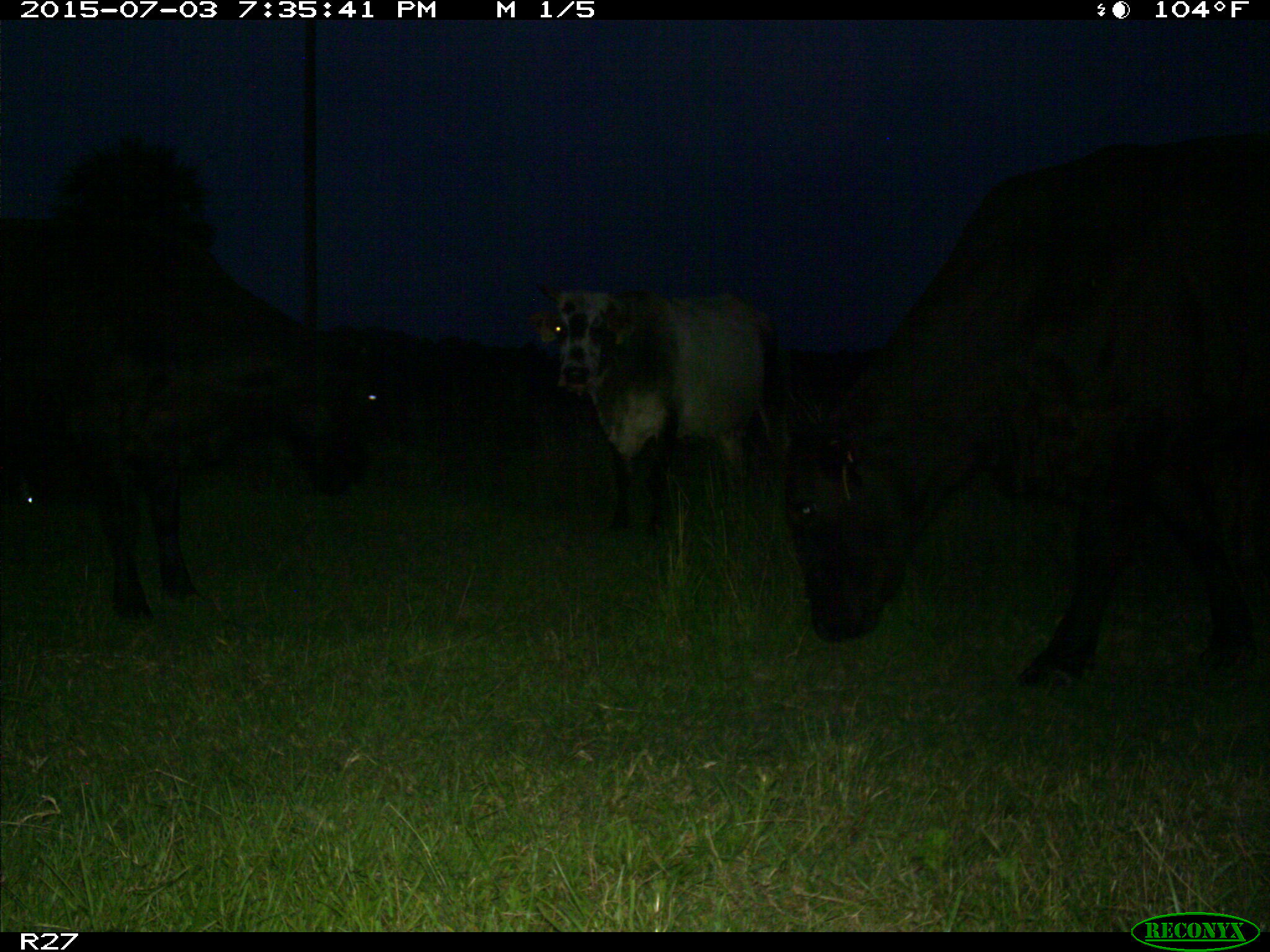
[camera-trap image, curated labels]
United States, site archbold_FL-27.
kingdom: Animalia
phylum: Chordata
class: Mammalia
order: Artiodactyla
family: Bovidae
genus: Bos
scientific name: Bos taurus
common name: domestic cow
Bos taurus (domestic cow).